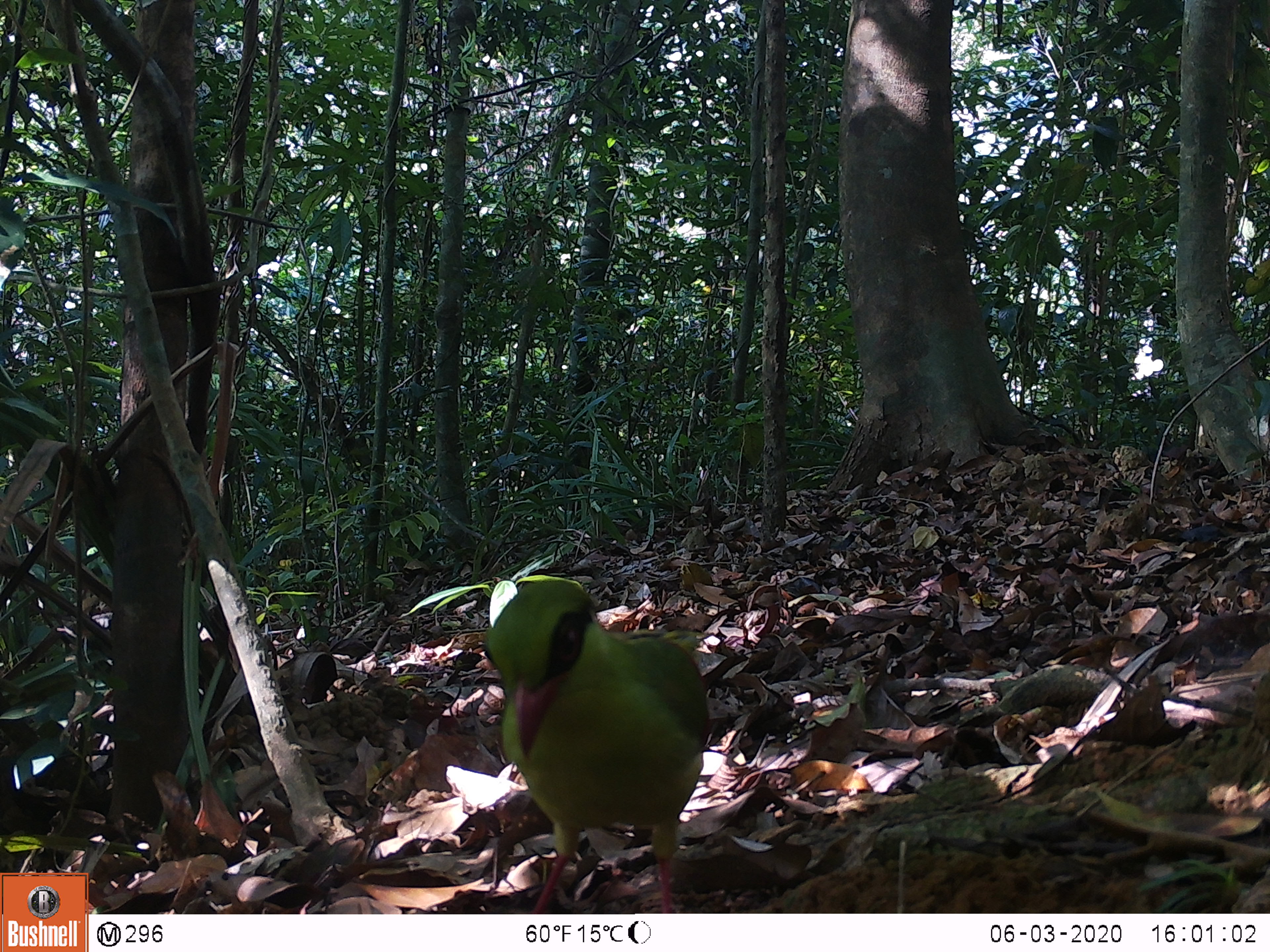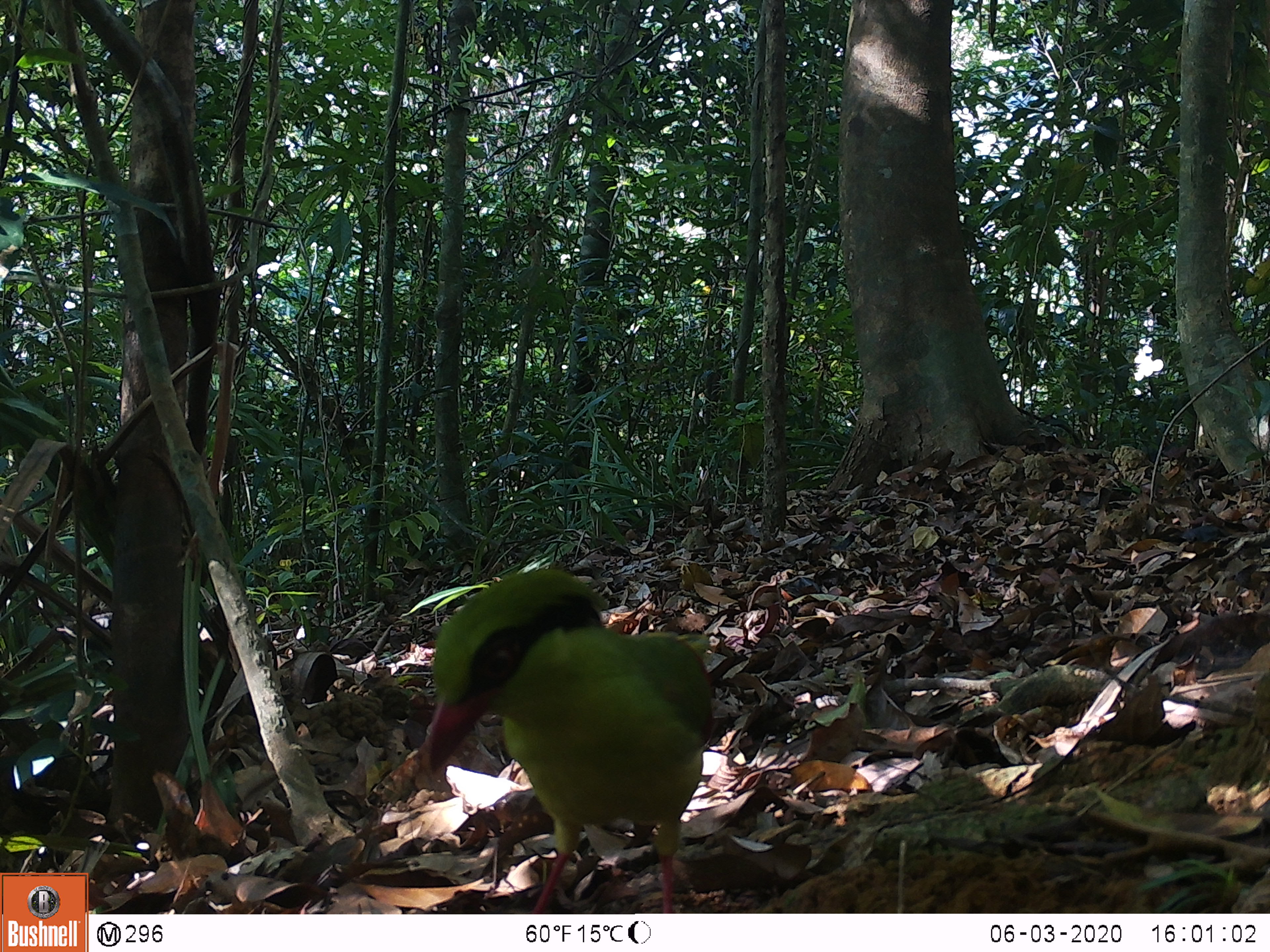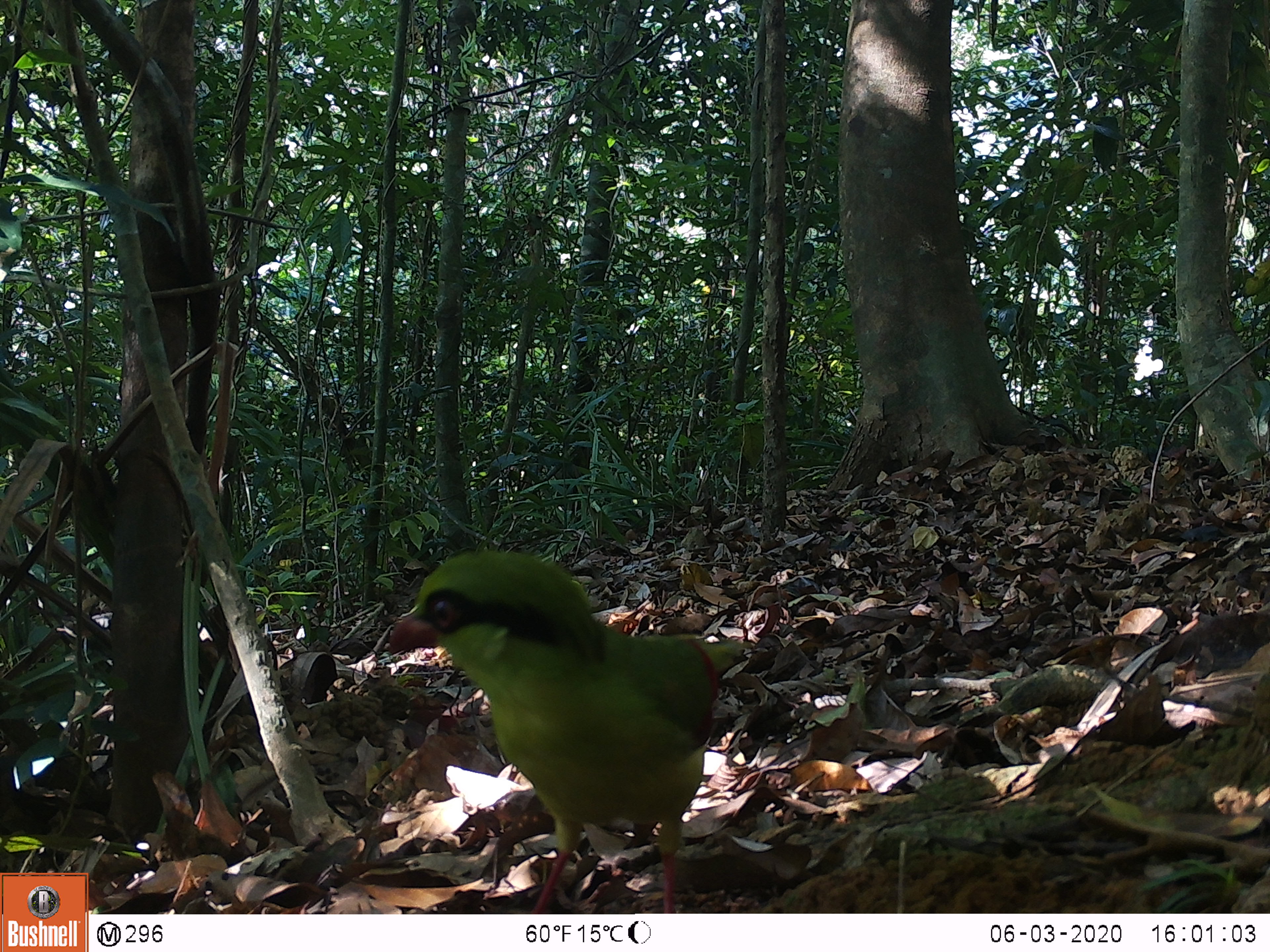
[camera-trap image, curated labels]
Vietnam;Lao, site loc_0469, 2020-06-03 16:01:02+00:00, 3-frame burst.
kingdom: Animalia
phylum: Chordata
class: Aves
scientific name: Aves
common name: bird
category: unidentified bird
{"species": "unidentified bird (bird) (Aves)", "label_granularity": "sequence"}